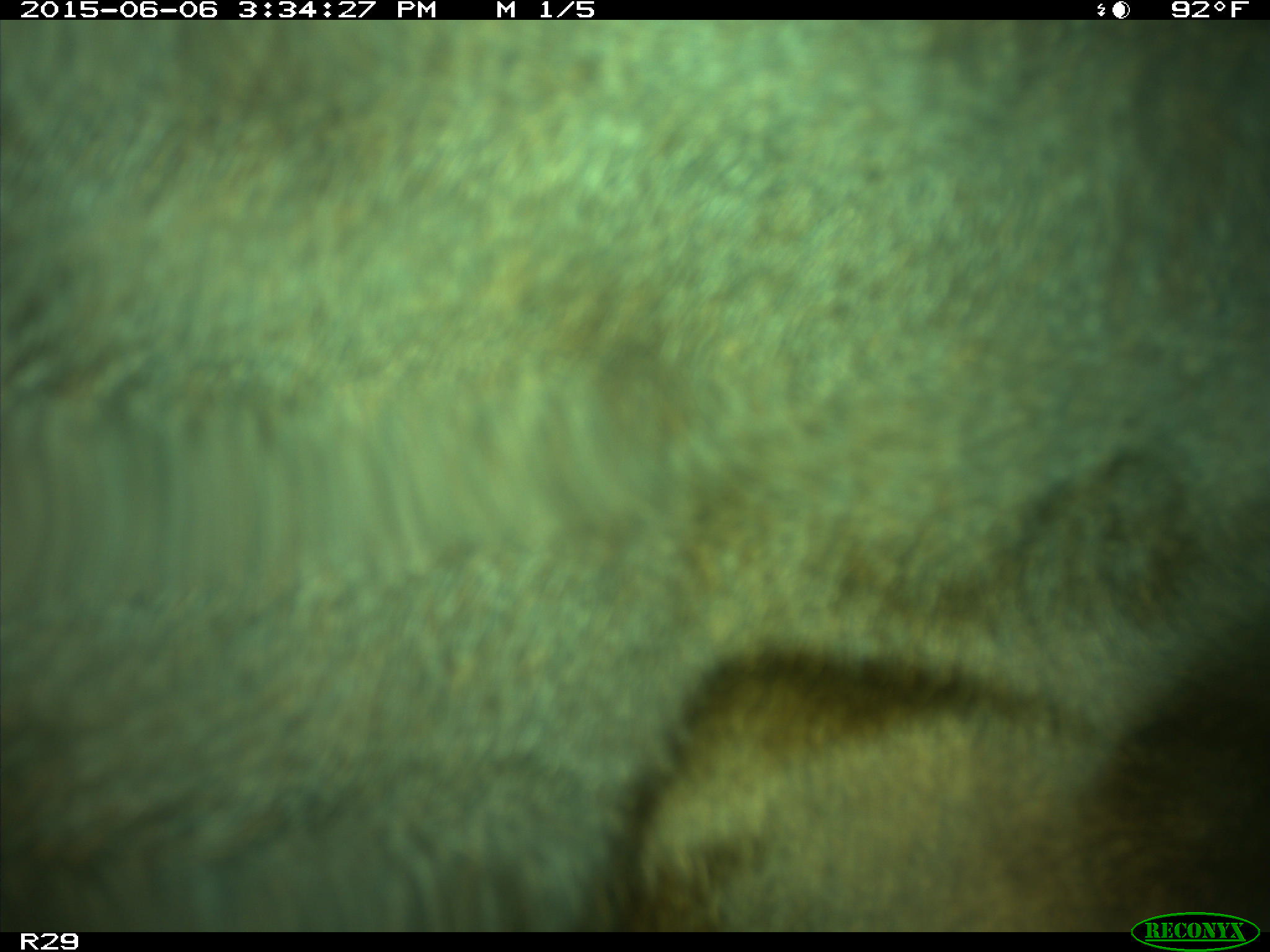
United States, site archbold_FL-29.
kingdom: Animalia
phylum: Chordata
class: Mammalia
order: Artiodactyla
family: Bovidae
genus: Bos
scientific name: Bos taurus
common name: domestic cow